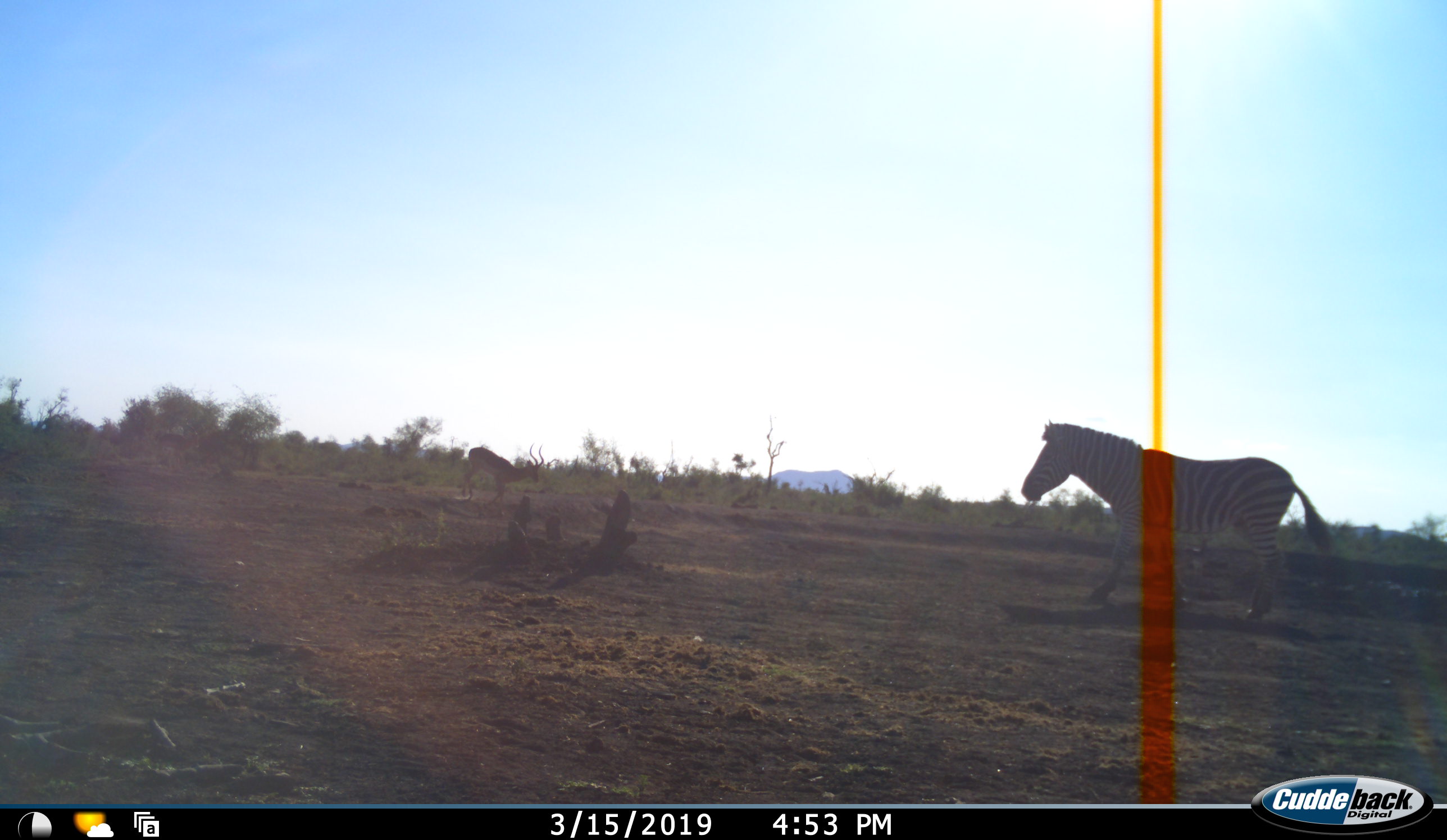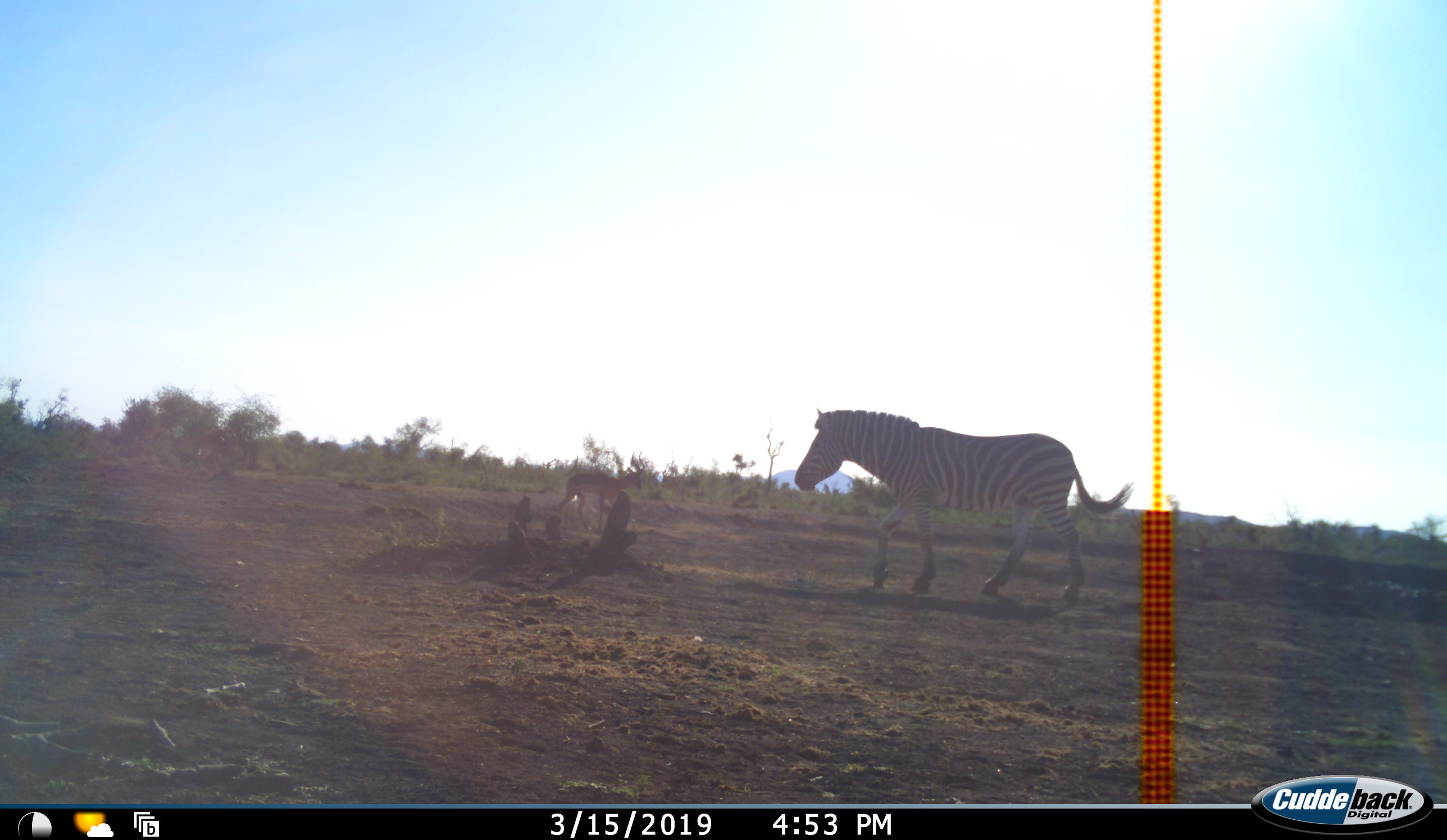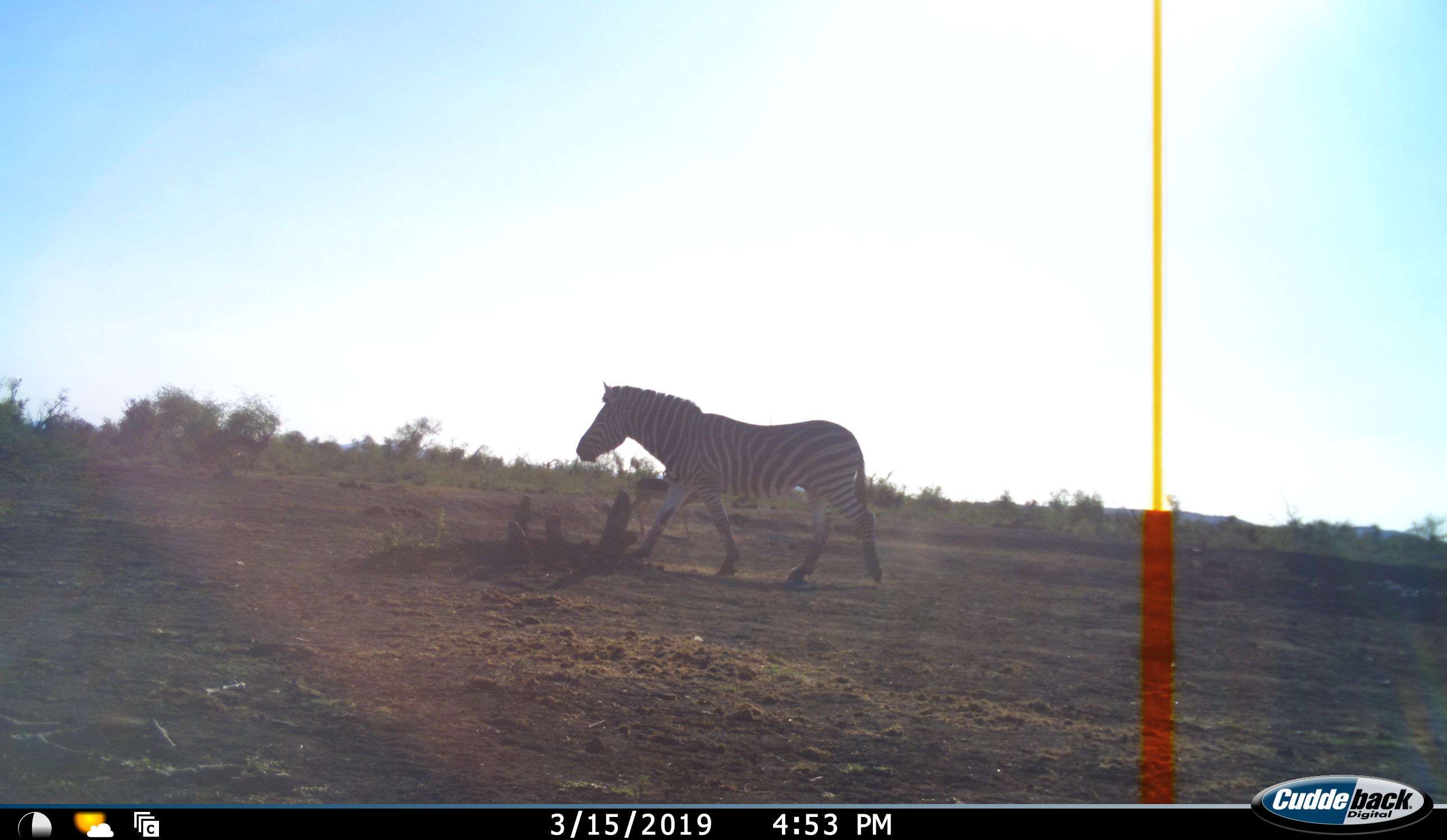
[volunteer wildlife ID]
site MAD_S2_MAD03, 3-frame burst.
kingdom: Animalia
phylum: Chordata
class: Mammalia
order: Perissodactyla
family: Equidae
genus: Equus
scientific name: Equus quagga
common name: plains zebra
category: zebraplains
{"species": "zebraplains (plains zebra) (Equus quagga)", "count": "1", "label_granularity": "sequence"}